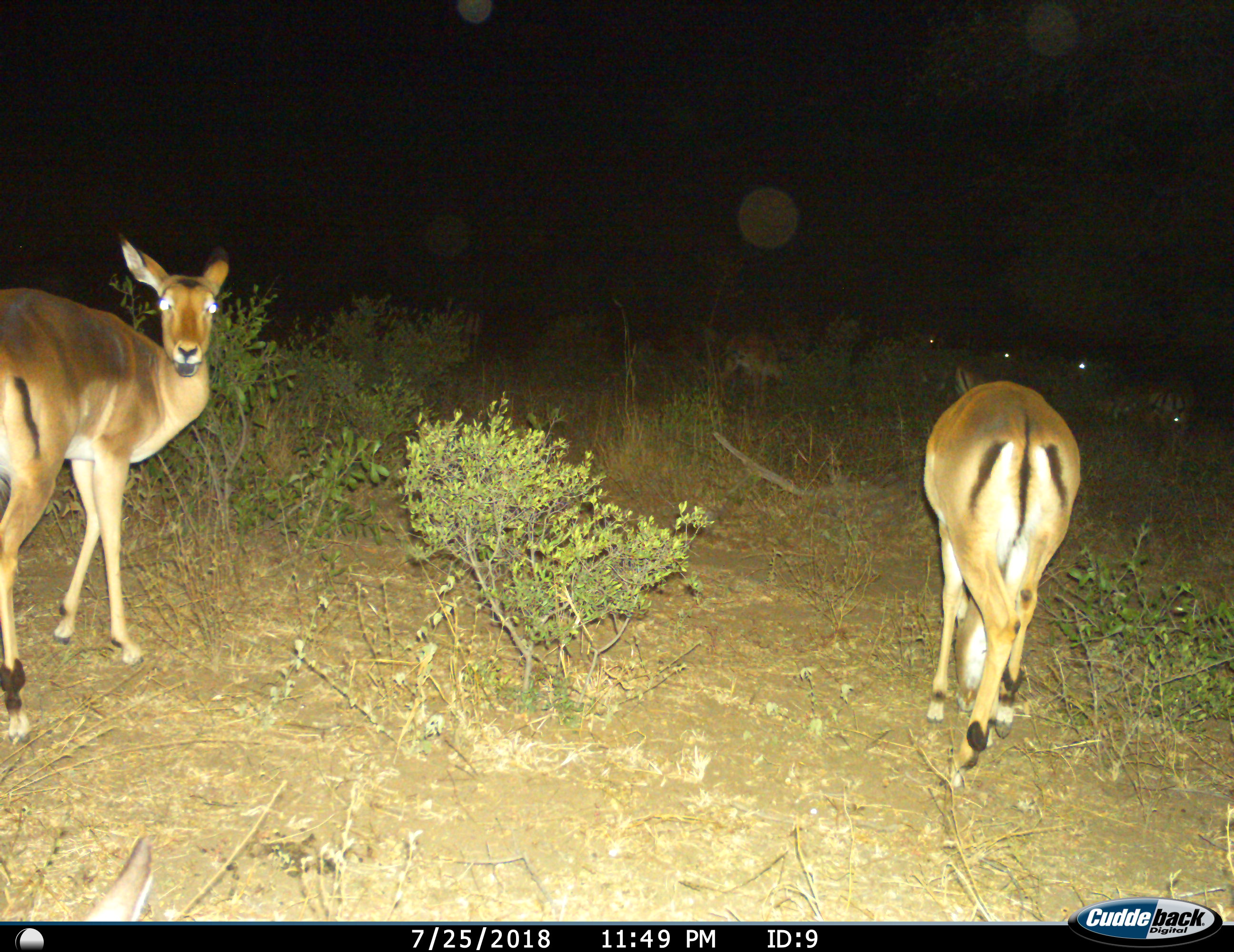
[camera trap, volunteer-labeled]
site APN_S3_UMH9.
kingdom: Animalia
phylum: Chordata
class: Mammalia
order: Artiodactyla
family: Bovidae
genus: Aepyceros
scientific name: Aepyceros melampus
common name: impala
Impala (Aepyceros melampus), count 7. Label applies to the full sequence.